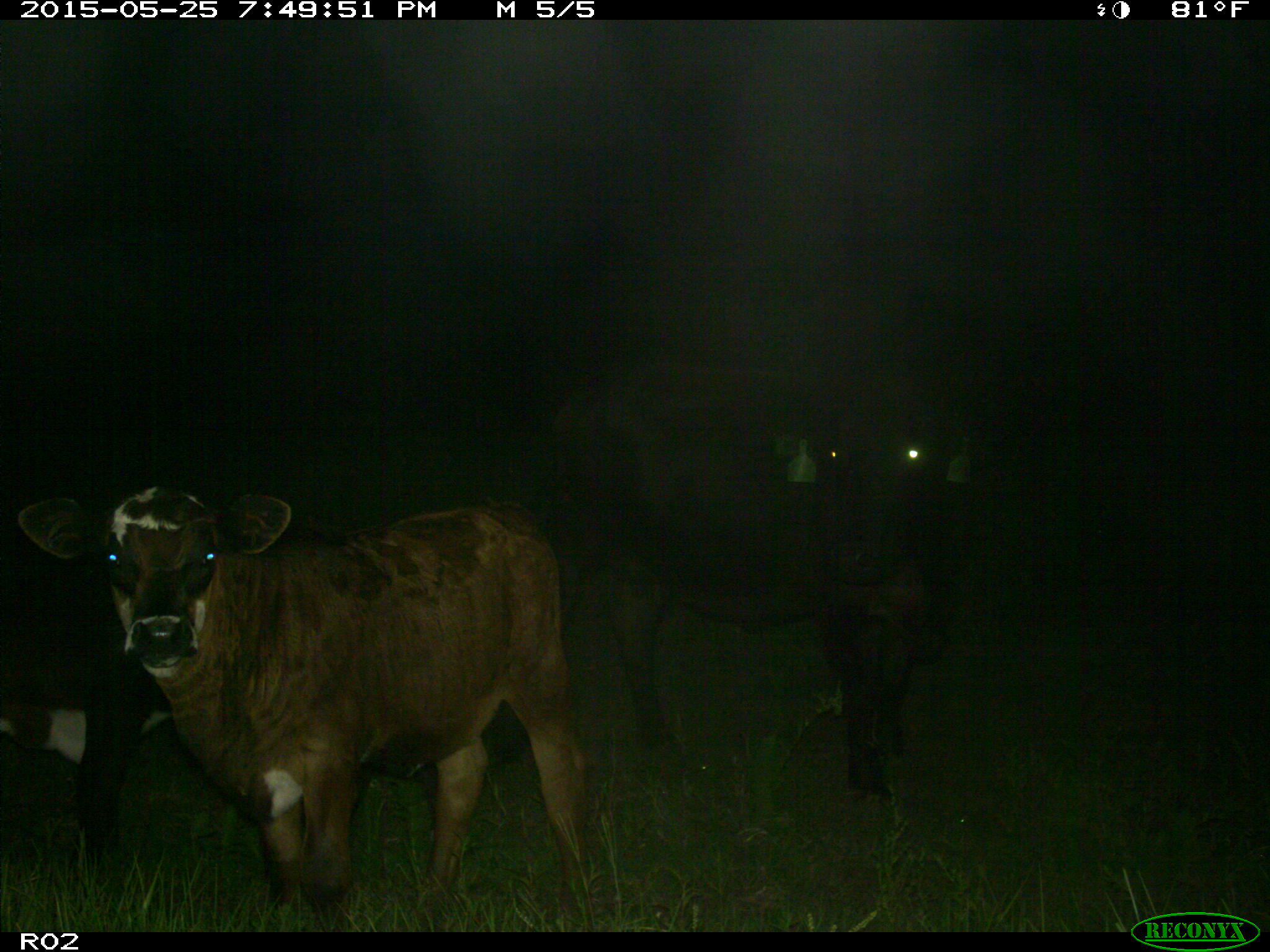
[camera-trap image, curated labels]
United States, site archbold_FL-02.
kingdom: Animalia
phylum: Chordata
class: Mammalia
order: Artiodactyla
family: Bovidae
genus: Bos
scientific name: Bos taurus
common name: domestic cow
Bos taurus (domestic cow).